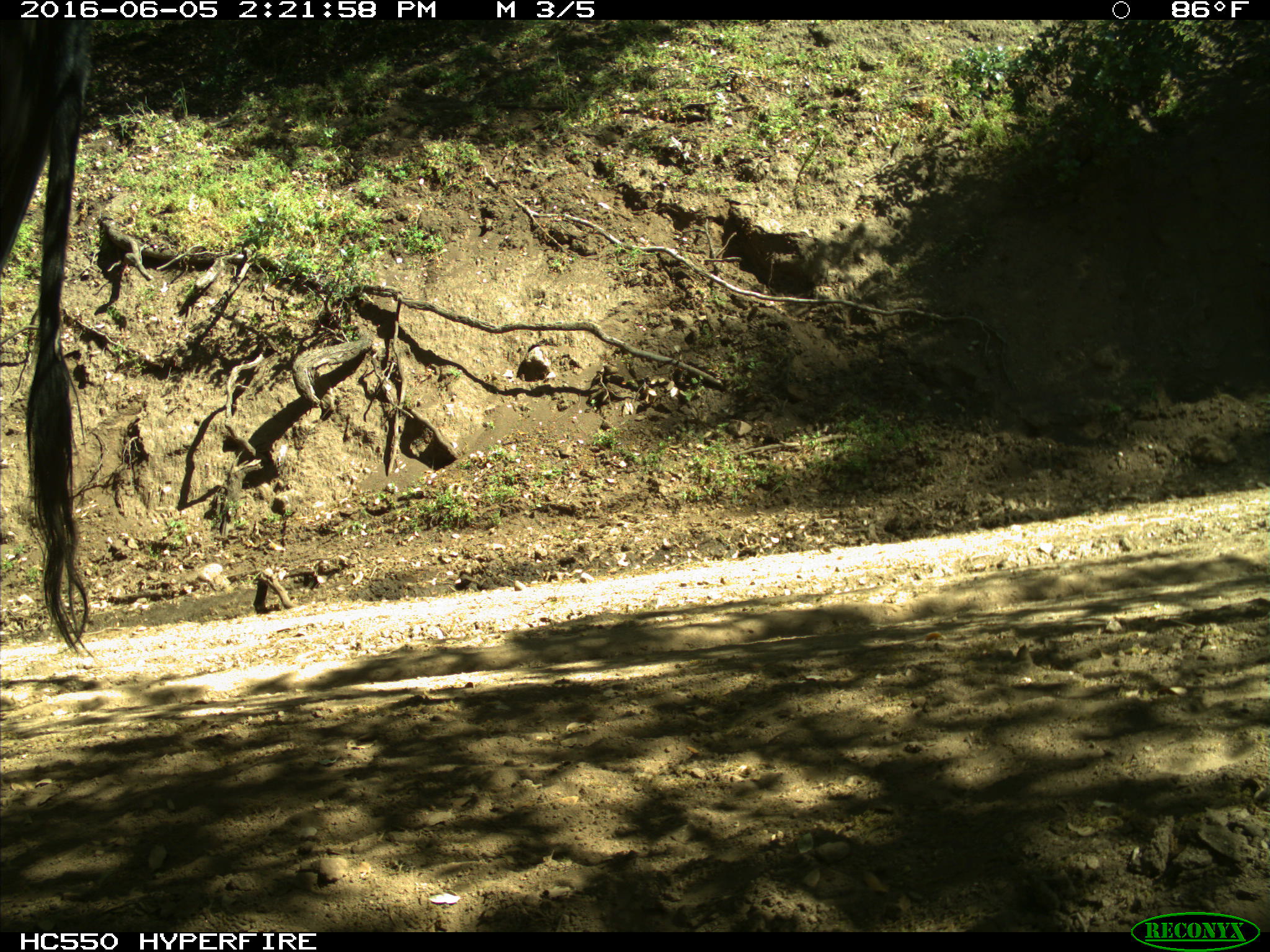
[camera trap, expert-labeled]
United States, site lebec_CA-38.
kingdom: Animalia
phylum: Chordata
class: Mammalia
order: Artiodactyla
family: Bovidae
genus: Bos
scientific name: Bos taurus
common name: domestic cow